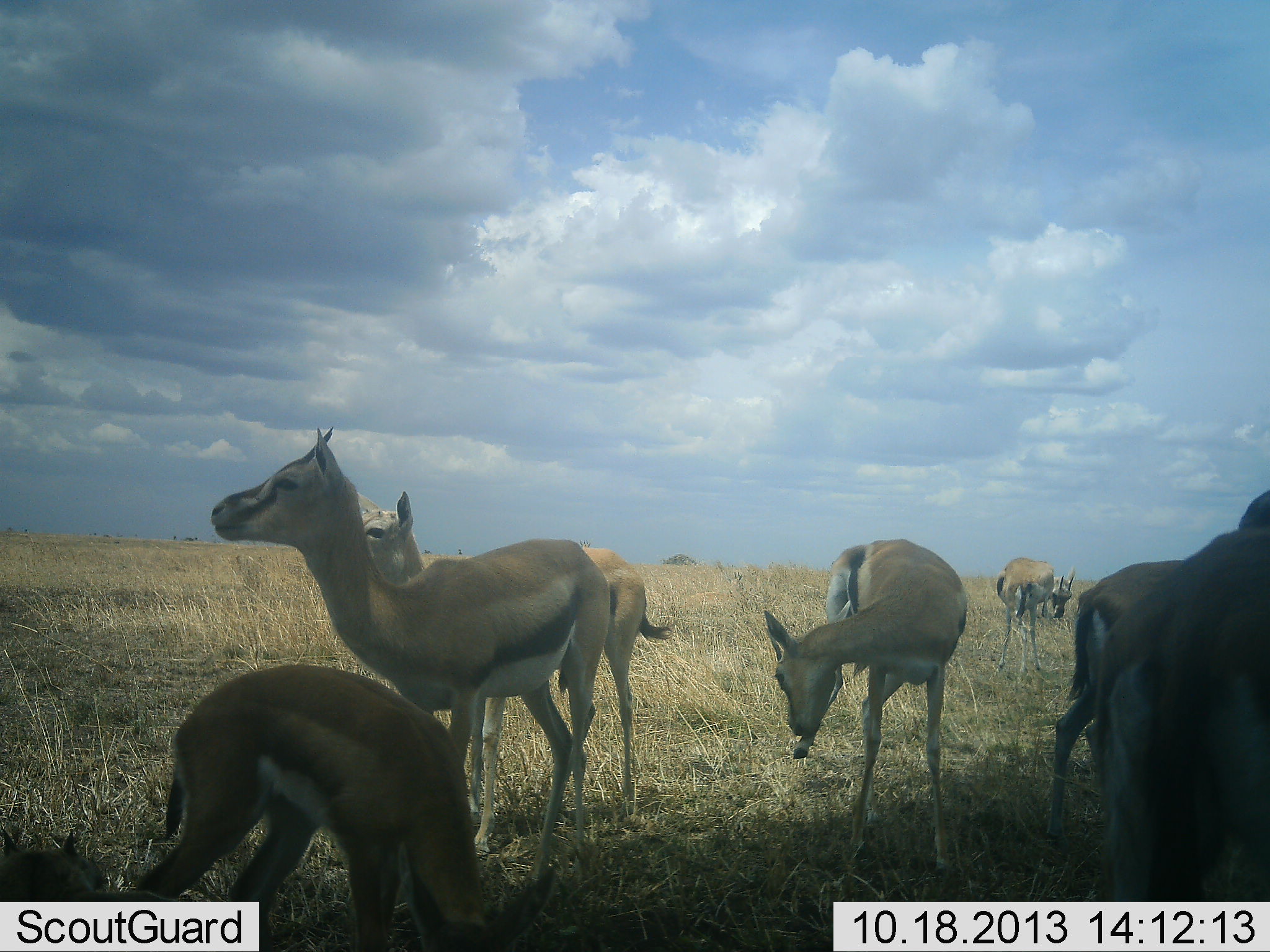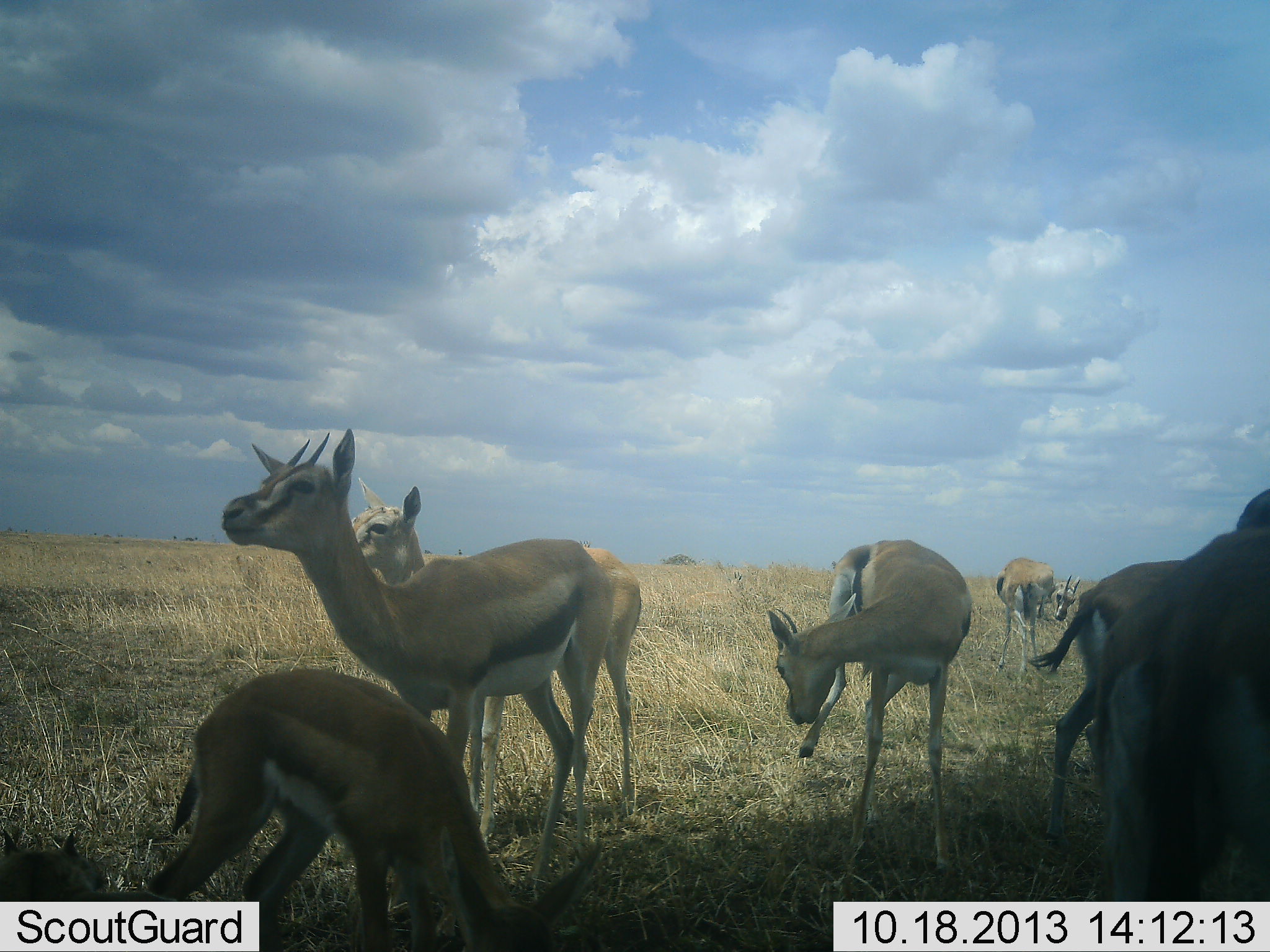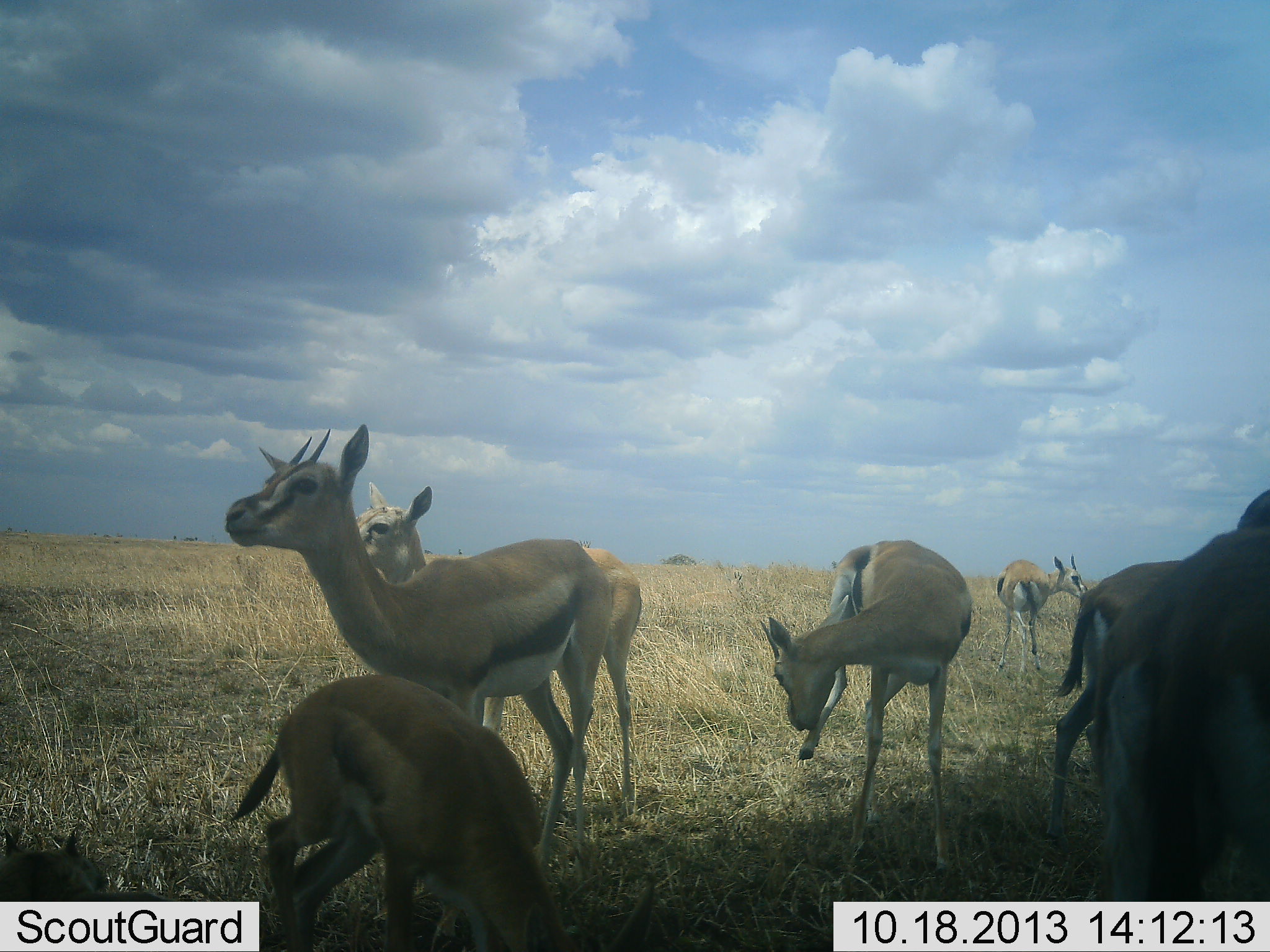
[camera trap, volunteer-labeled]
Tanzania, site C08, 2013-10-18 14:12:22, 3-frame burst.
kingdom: Animalia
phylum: Chordata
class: Mammalia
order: Artiodactyla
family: Bovidae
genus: Eudorcas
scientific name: Eudorcas thomsonii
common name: thomson's gazelle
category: gazellethomsons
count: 7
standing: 95%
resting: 9%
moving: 27%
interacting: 9%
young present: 41%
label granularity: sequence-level